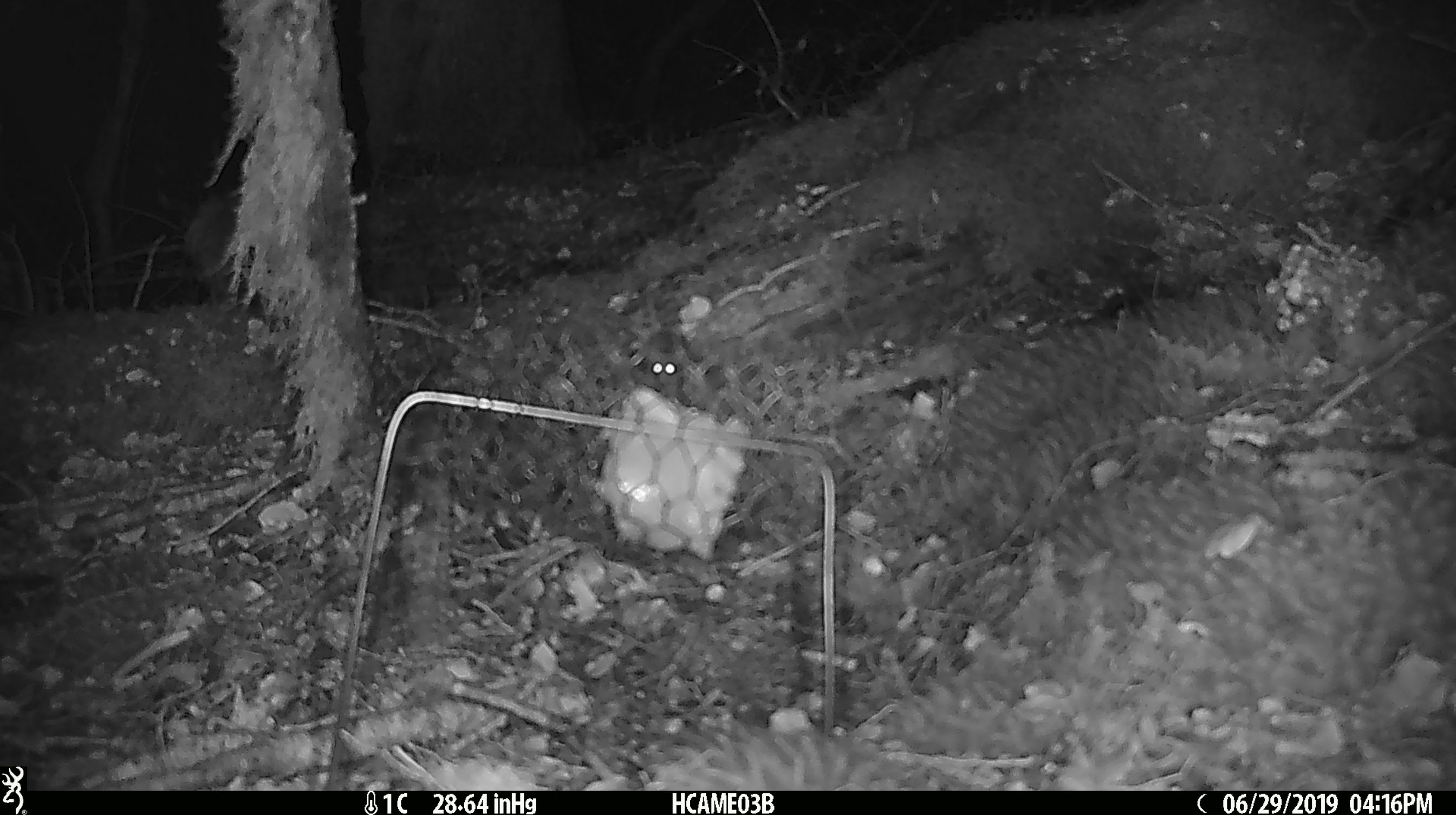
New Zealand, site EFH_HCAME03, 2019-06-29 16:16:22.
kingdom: Animalia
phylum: Chordata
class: Mammalia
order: Rodentia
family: Muridae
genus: Mus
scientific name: Mus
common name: mouse